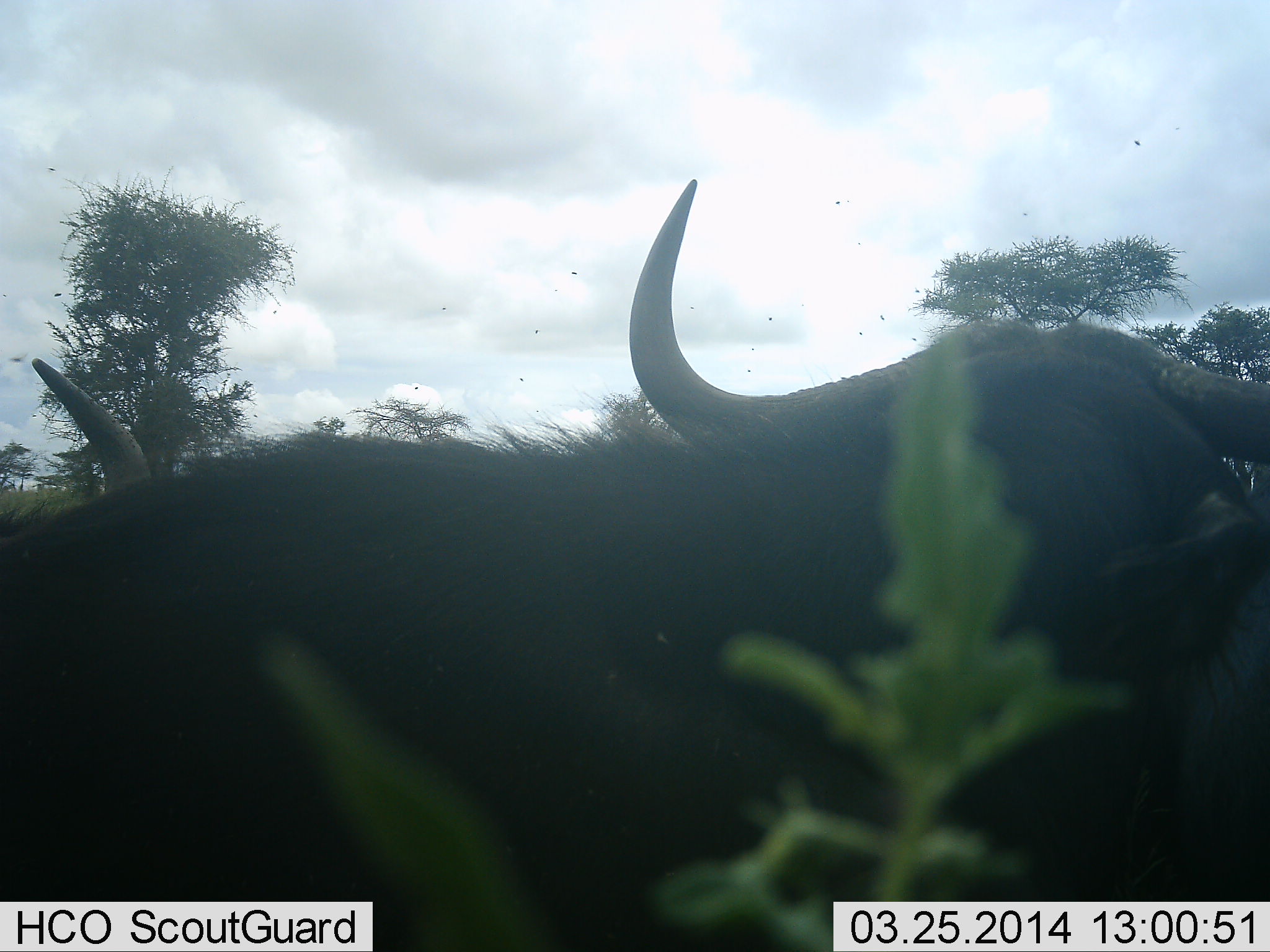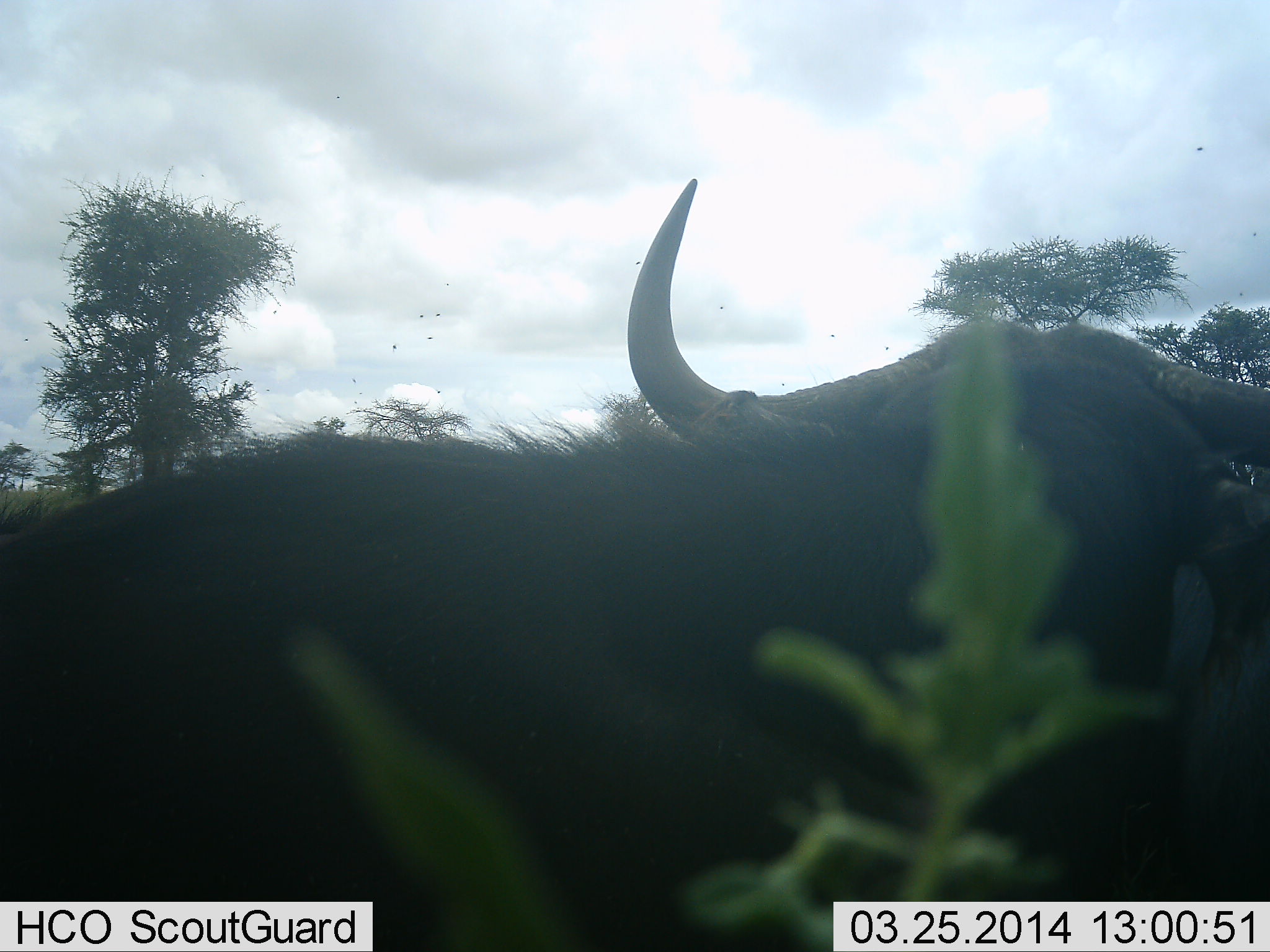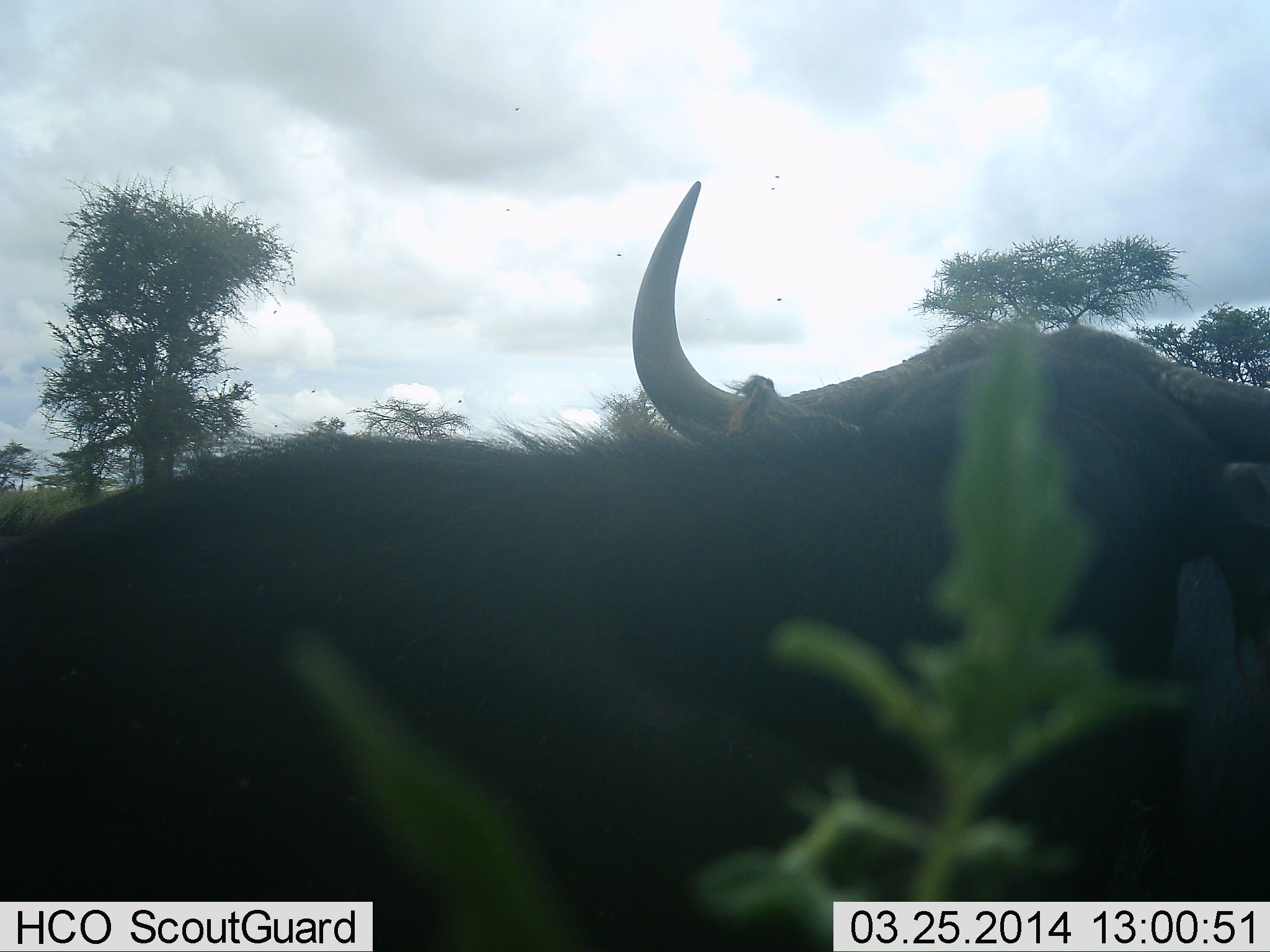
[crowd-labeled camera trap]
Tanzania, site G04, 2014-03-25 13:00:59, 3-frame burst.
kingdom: Animalia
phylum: Chordata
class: Mammalia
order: Artiodactyla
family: Bovidae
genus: Syncerus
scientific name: Syncerus caffer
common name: cape buffalo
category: buffalo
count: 1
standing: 83%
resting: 17%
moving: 0%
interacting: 0%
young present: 0%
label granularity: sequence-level